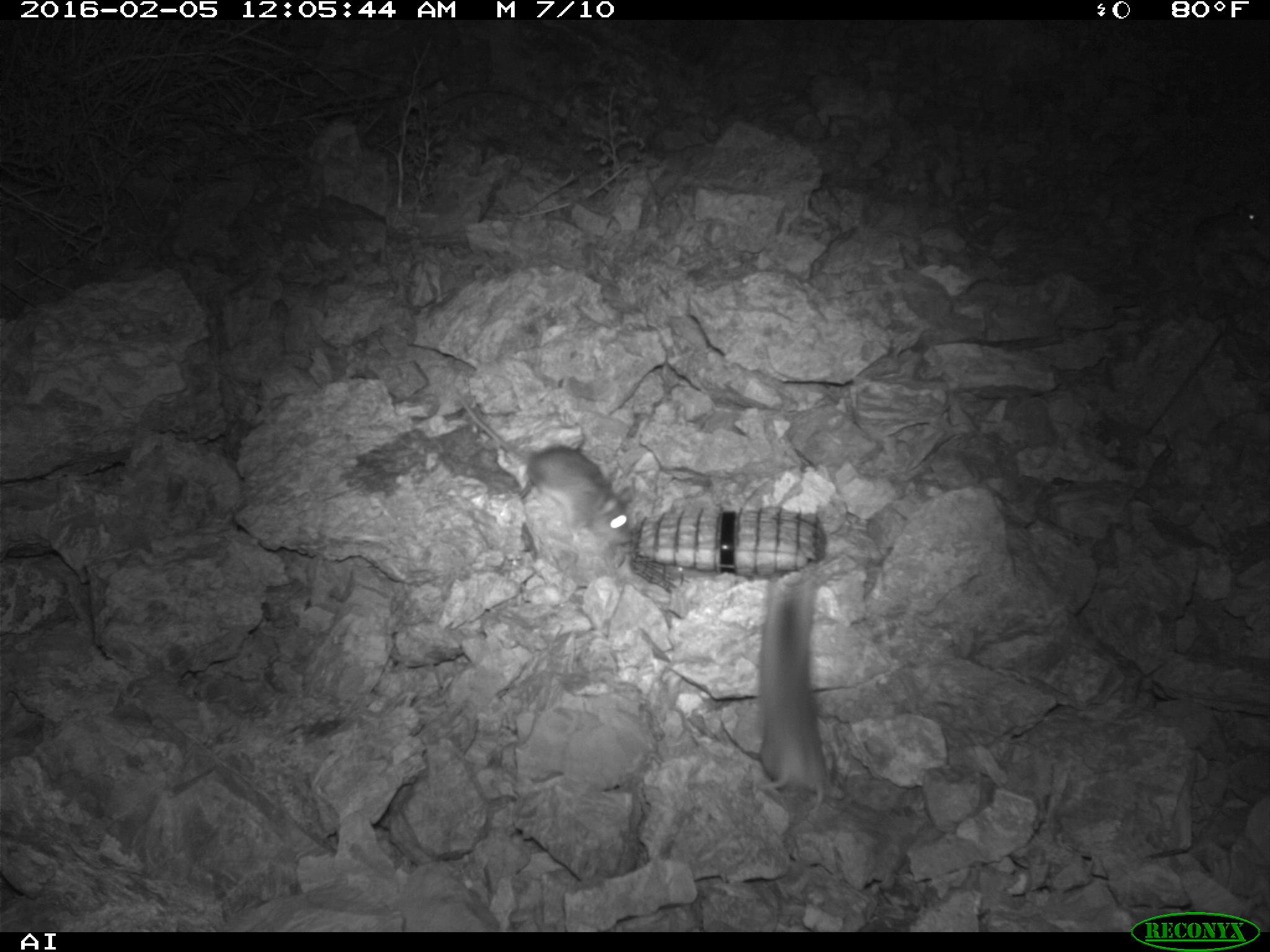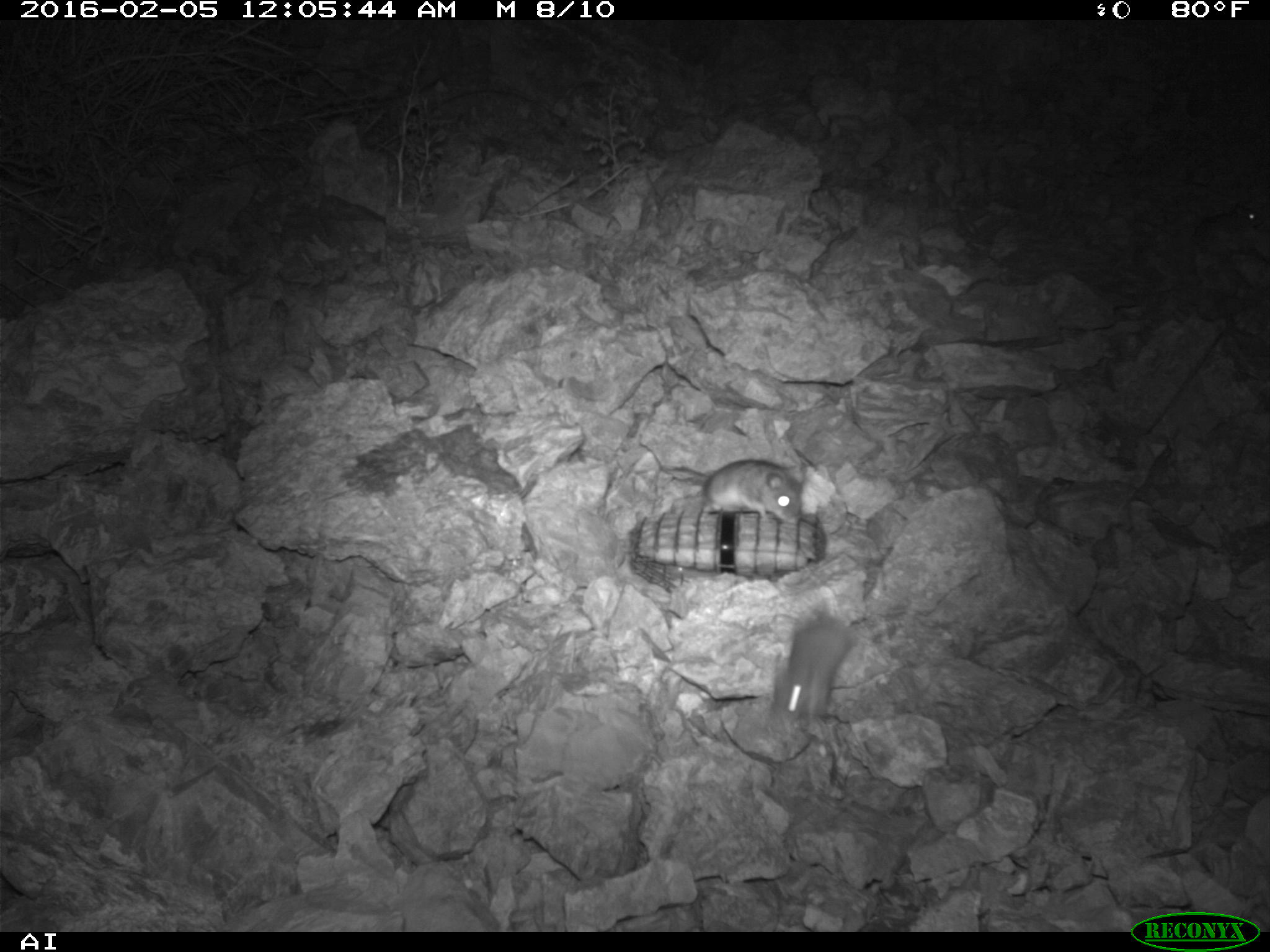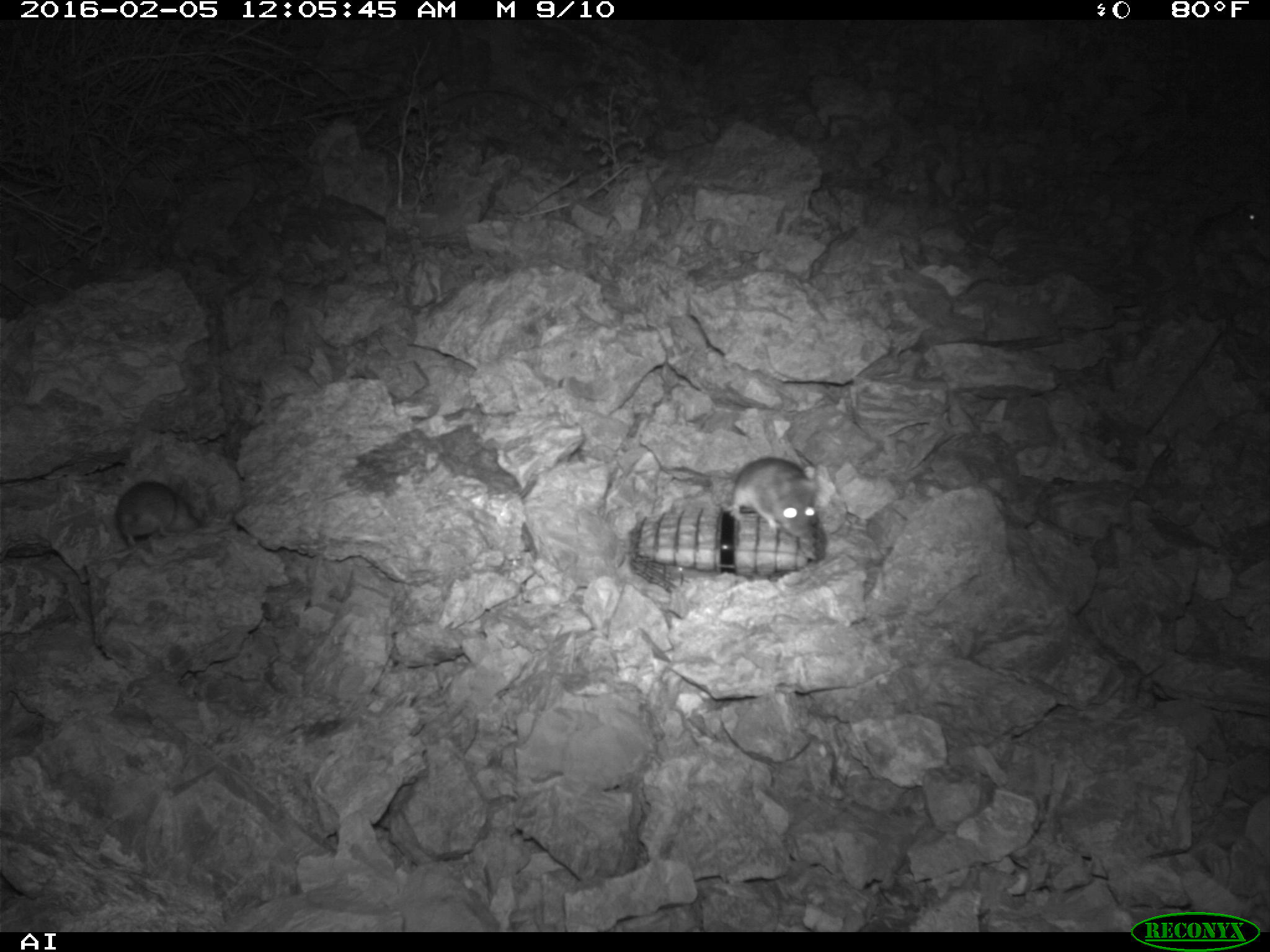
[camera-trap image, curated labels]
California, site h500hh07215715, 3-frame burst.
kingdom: Animalia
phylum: Chordata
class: Mammalia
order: Rodentia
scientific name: Rodentia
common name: rodent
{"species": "rodent (Rodentia)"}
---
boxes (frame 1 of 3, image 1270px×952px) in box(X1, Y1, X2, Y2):
rodent: box(455, 386, 633, 547); box(757, 562, 827, 814)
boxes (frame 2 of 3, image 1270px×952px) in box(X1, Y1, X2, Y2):
rodent: box(772, 613, 855, 725); box(700, 458, 806, 523); box(1134, 200, 1269, 242)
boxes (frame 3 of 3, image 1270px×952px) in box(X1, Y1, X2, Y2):
rodent: box(719, 457, 815, 538); box(110, 476, 202, 558); box(1191, 198, 1262, 248)